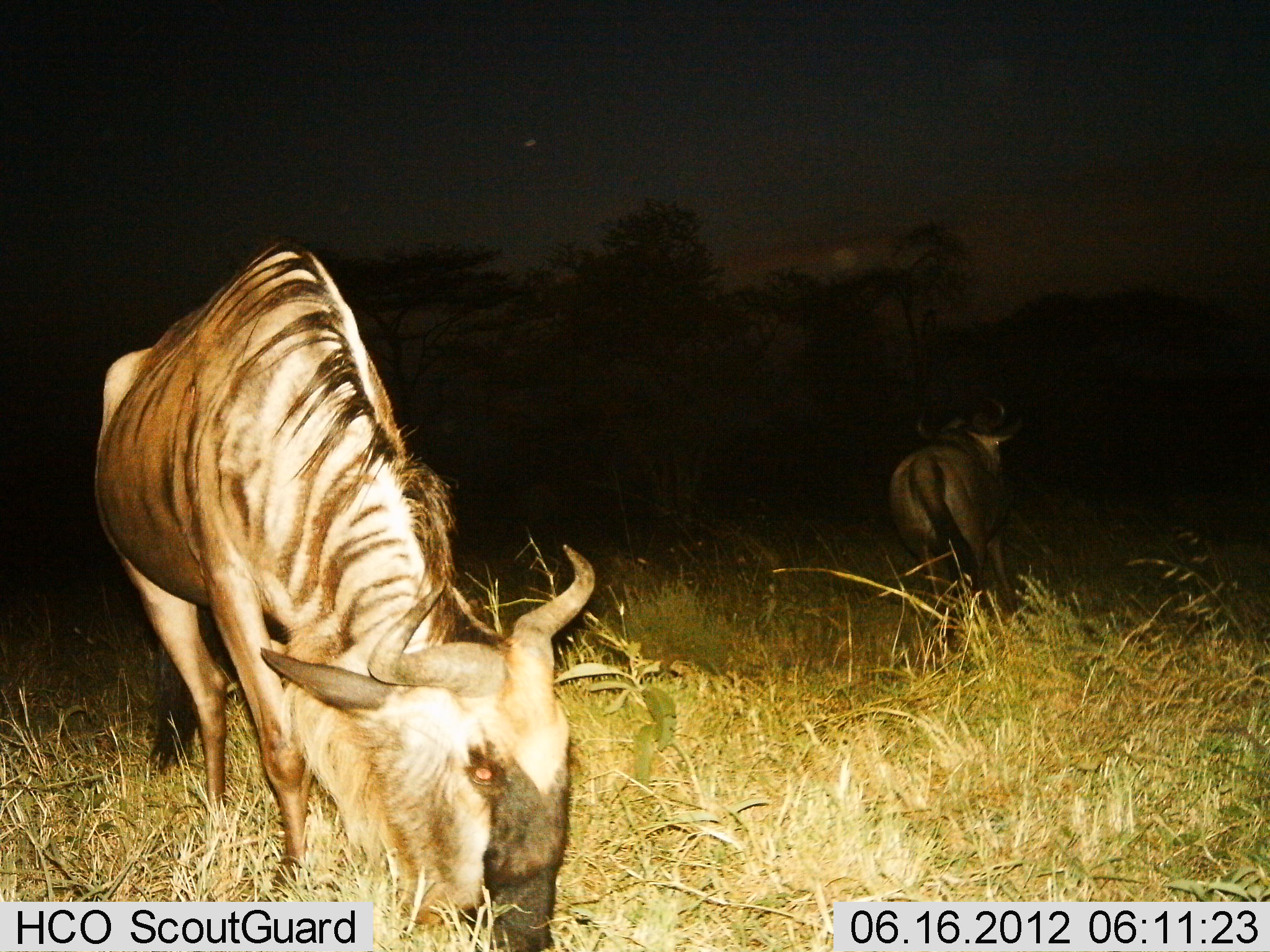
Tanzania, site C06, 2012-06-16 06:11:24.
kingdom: Animalia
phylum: Chordata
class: Mammalia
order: Artiodactyla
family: Bovidae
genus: Connochaetes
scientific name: Connochaetes taurinus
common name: blue wildebeest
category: wildebeest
Wildebeest (blue wildebeest) (Connochaetes taurinus), count 2. Behavior (volunteer vote fractions): standing 60%, resting 10%, moving 20%, interacting 0%. Young present (vote fraction): 0%. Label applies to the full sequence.